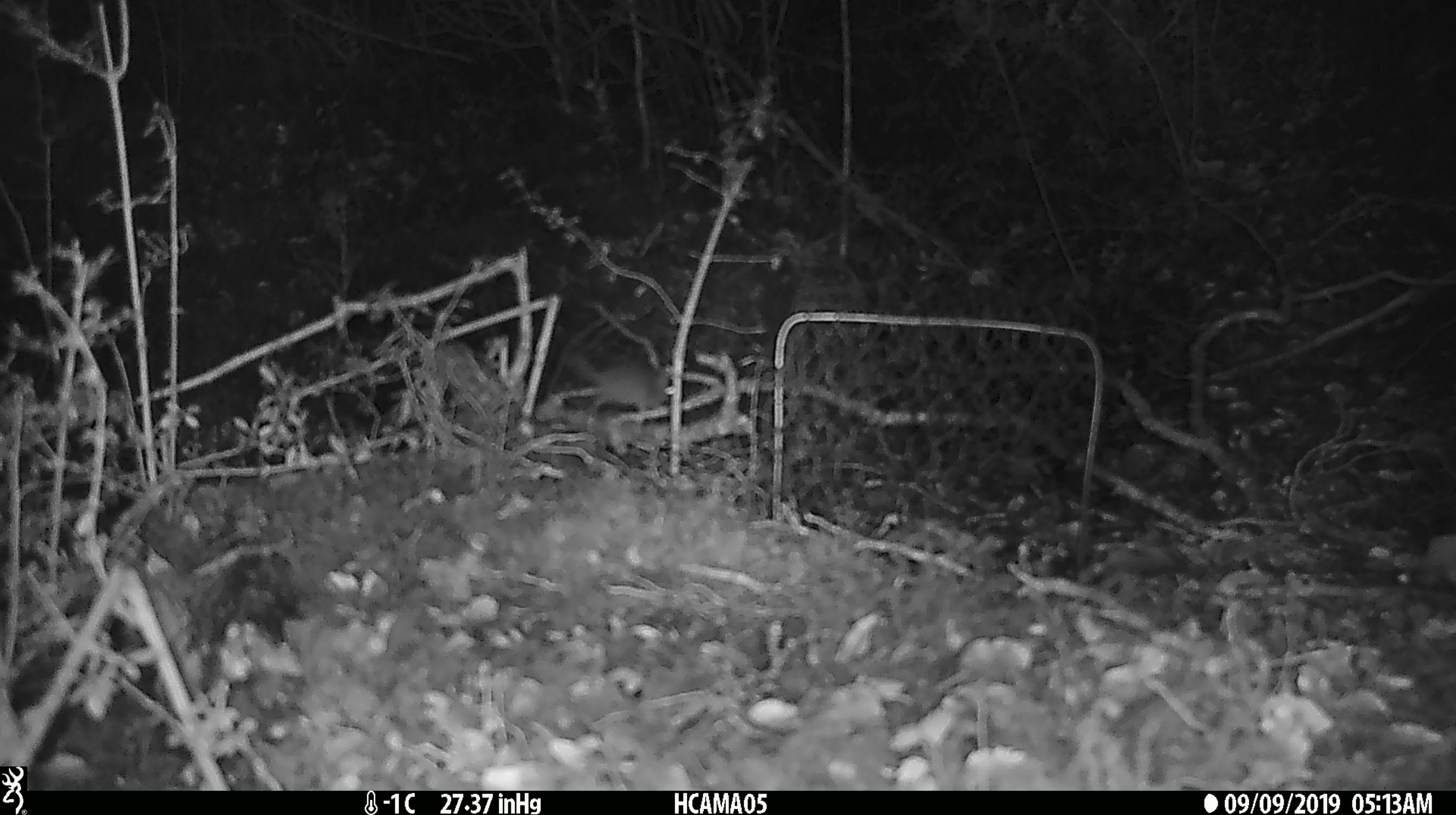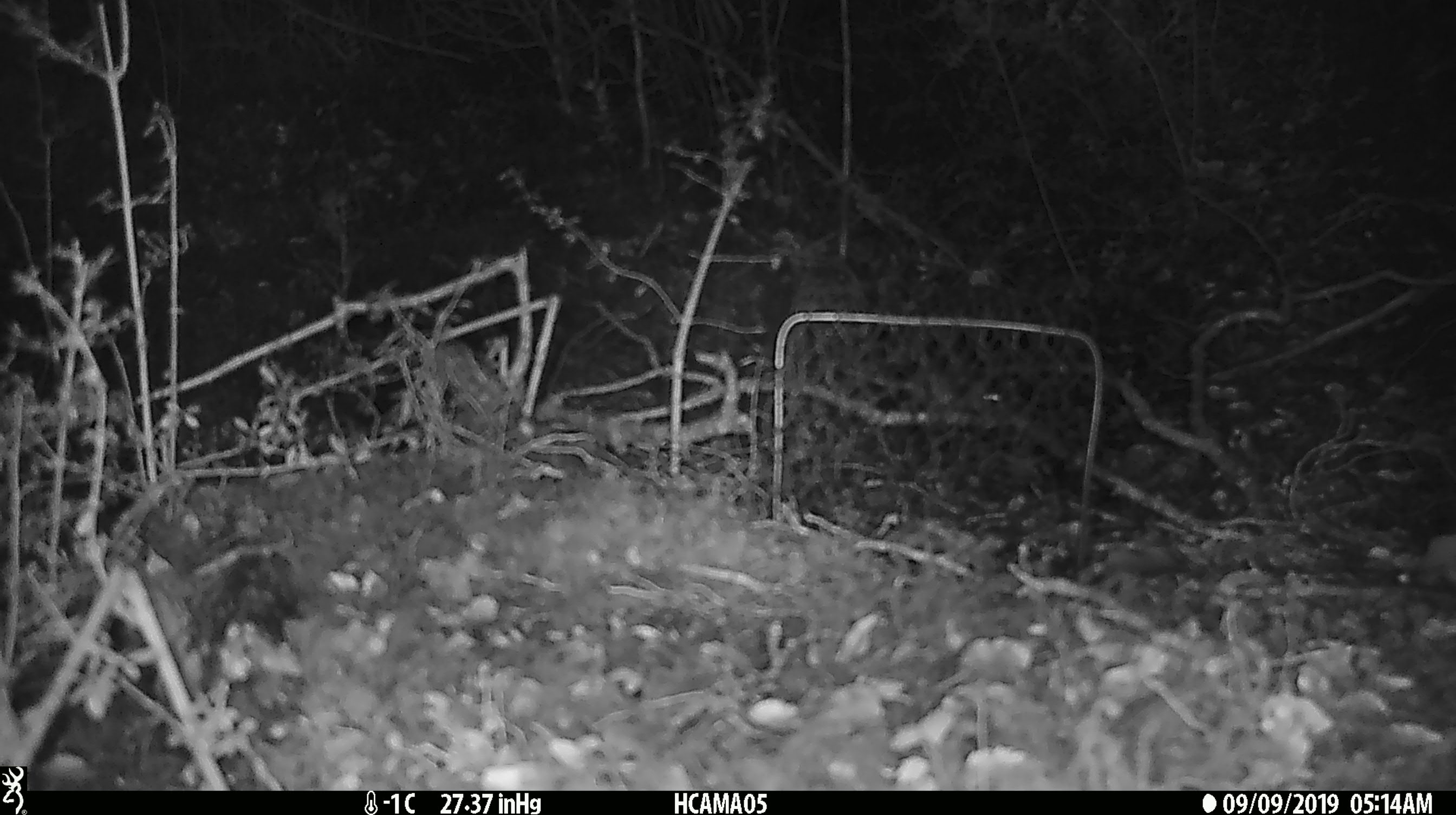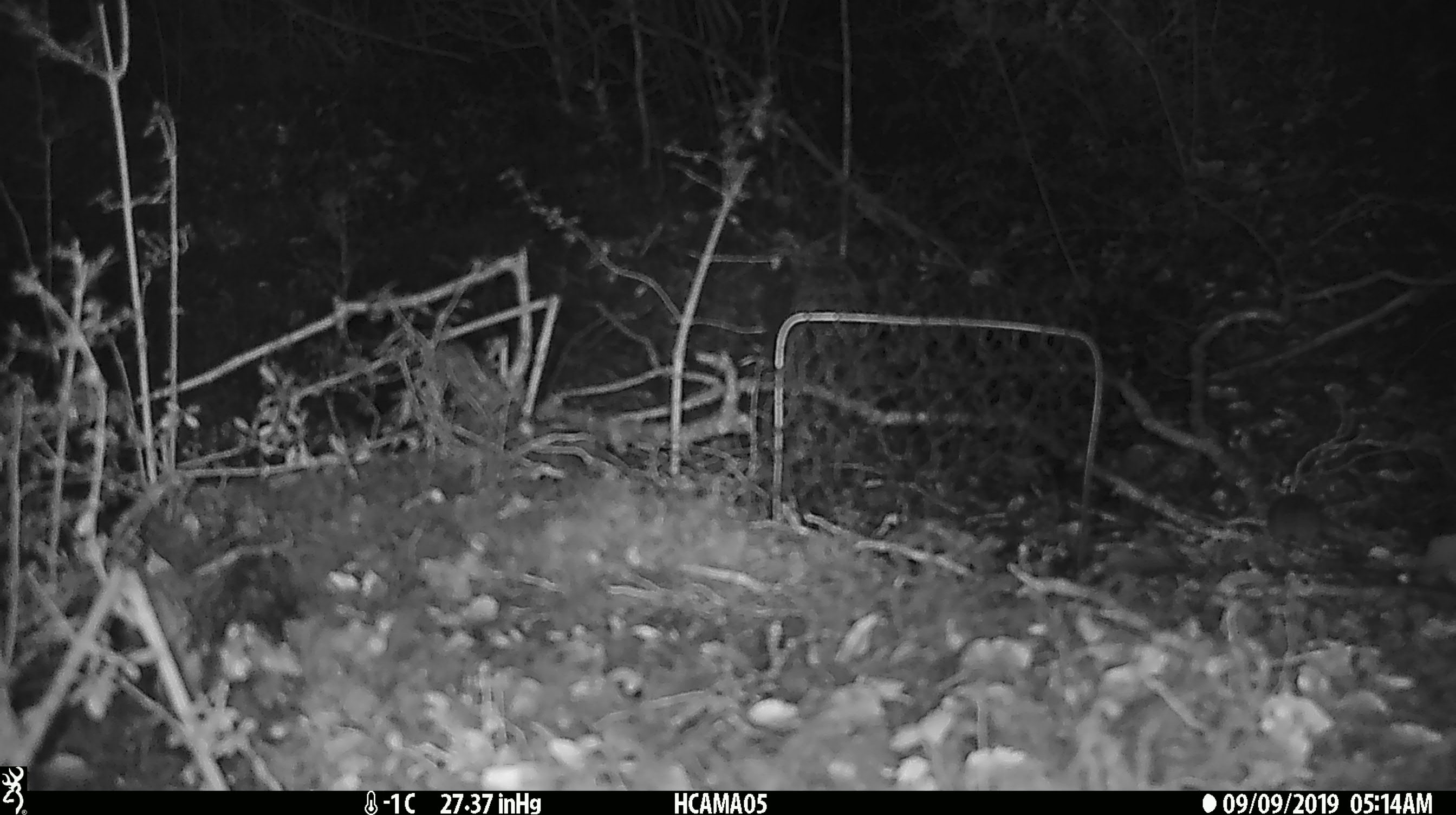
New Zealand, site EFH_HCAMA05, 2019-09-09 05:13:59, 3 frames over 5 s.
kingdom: Animalia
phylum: Chordata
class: Mammalia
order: Rodentia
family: Muridae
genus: Mus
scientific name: Mus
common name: mouse